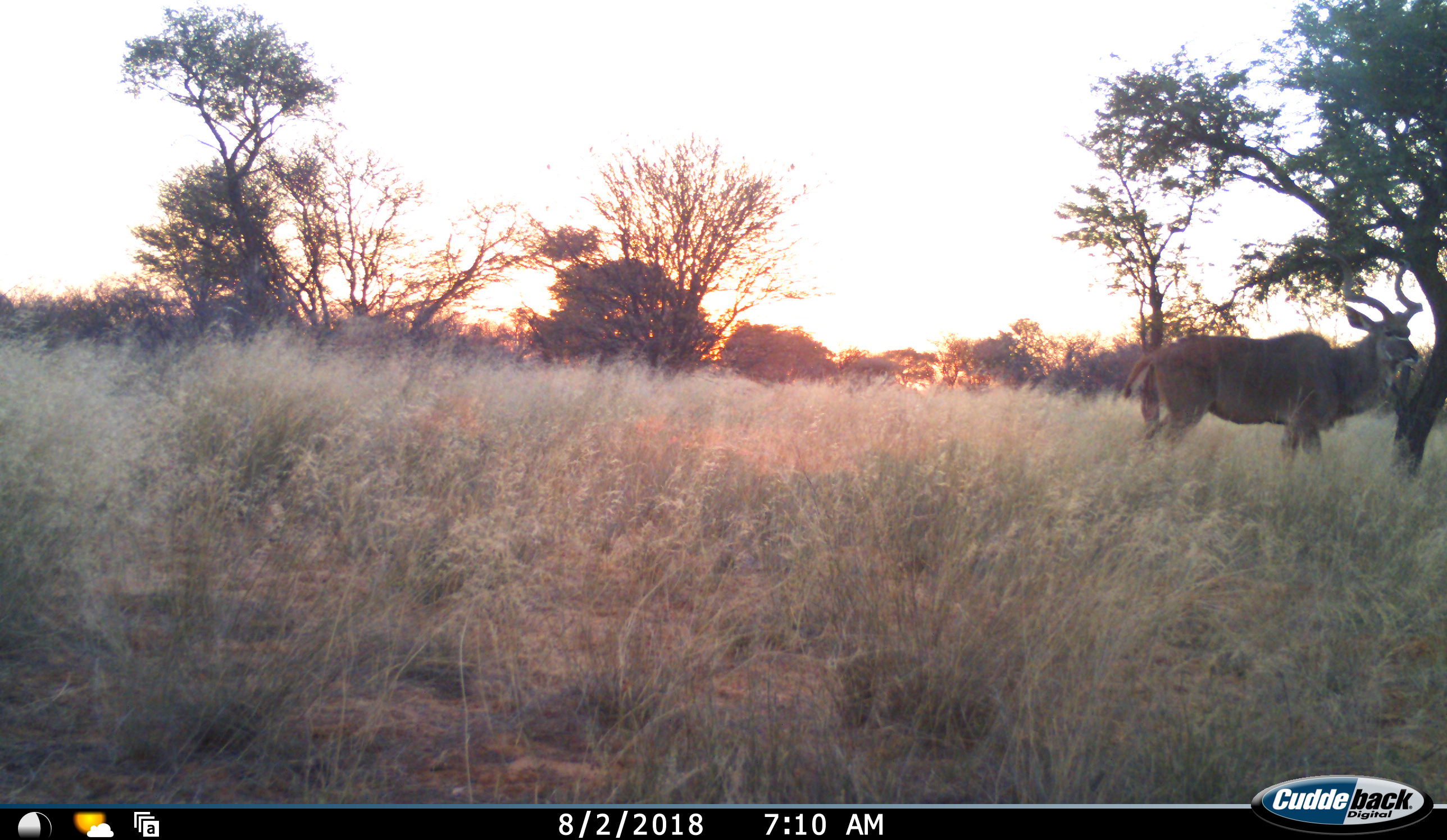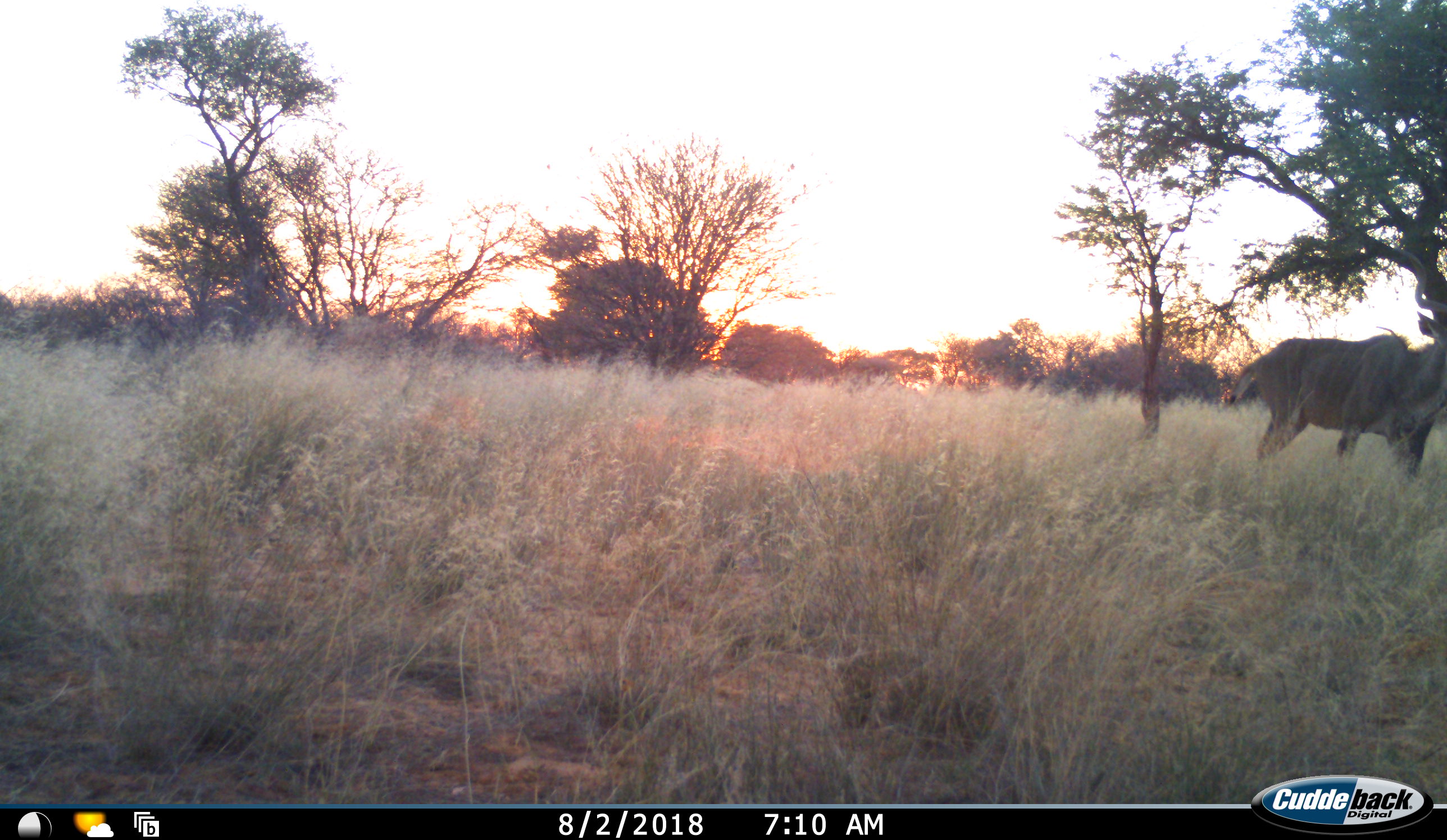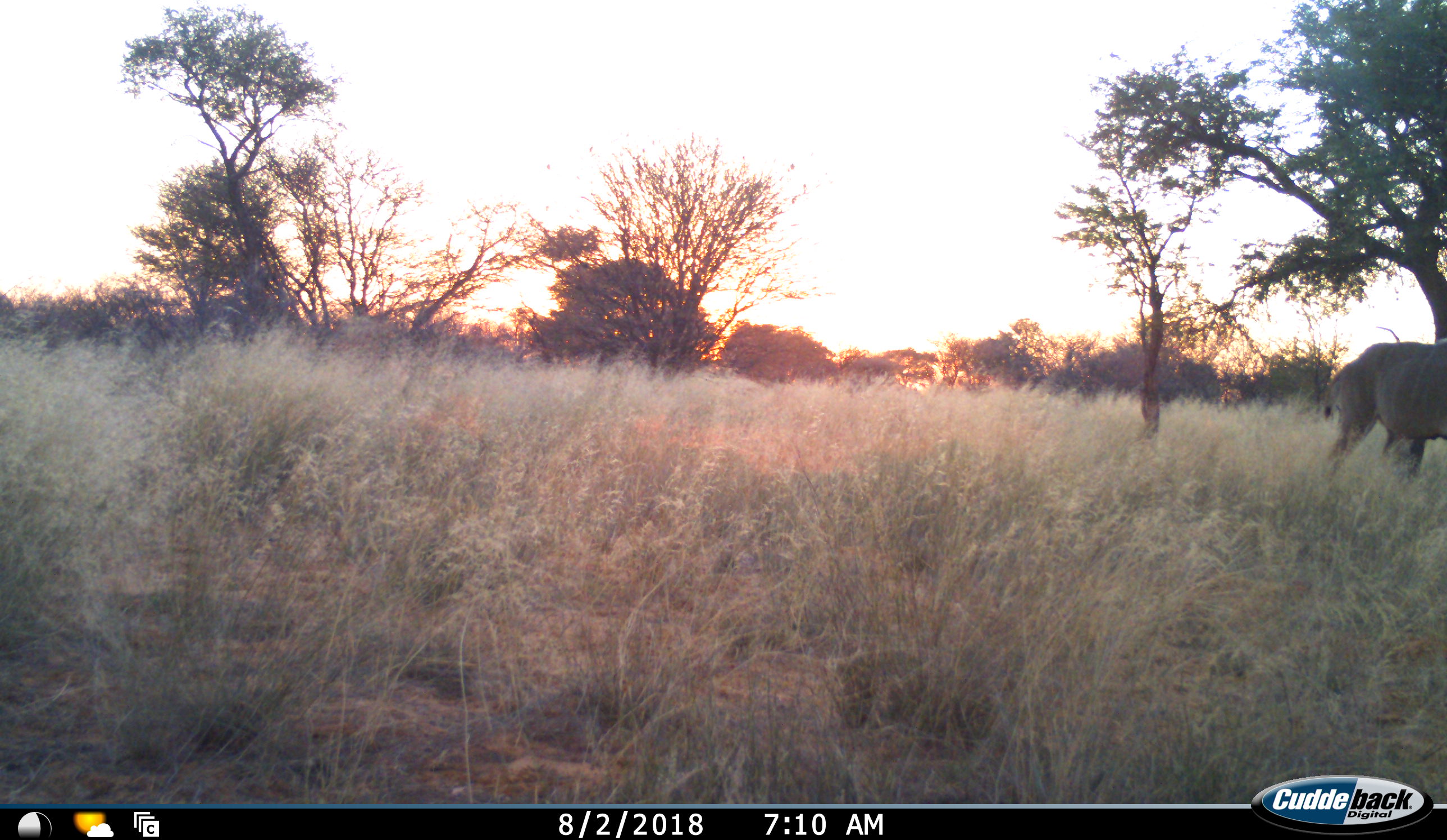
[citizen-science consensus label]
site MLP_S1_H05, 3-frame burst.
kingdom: Animalia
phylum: Chordata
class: Mammalia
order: Artiodactyla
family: Bovidae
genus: Tragelaphus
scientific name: Tragelaphus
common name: kudu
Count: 1.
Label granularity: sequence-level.